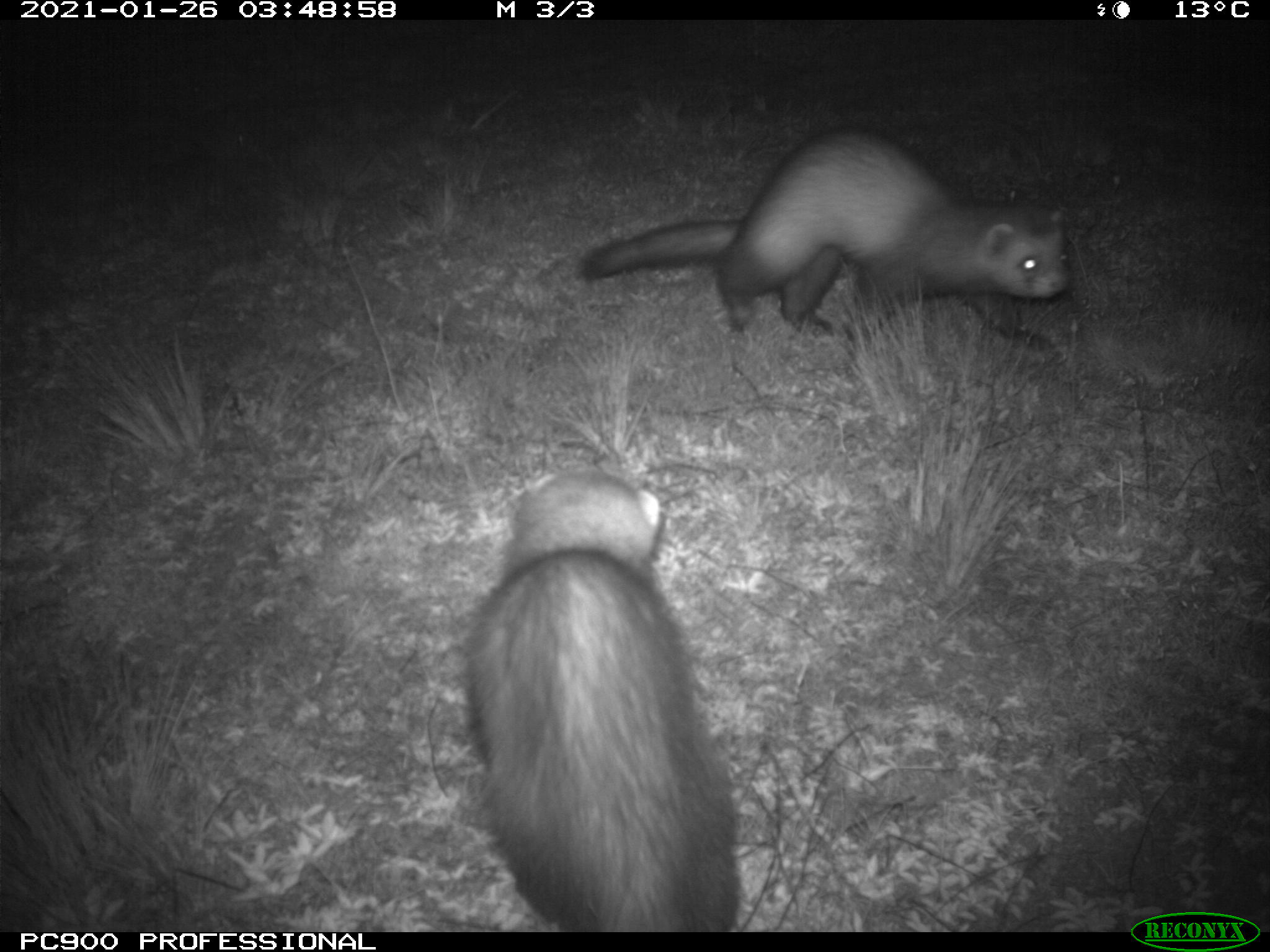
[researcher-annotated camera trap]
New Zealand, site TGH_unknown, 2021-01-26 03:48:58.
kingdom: Animalia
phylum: Chordata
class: Mammalia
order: Carnivora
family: Mustelidae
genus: Mustela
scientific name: Mustela furo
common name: ferret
Ferret (Mustela furo).